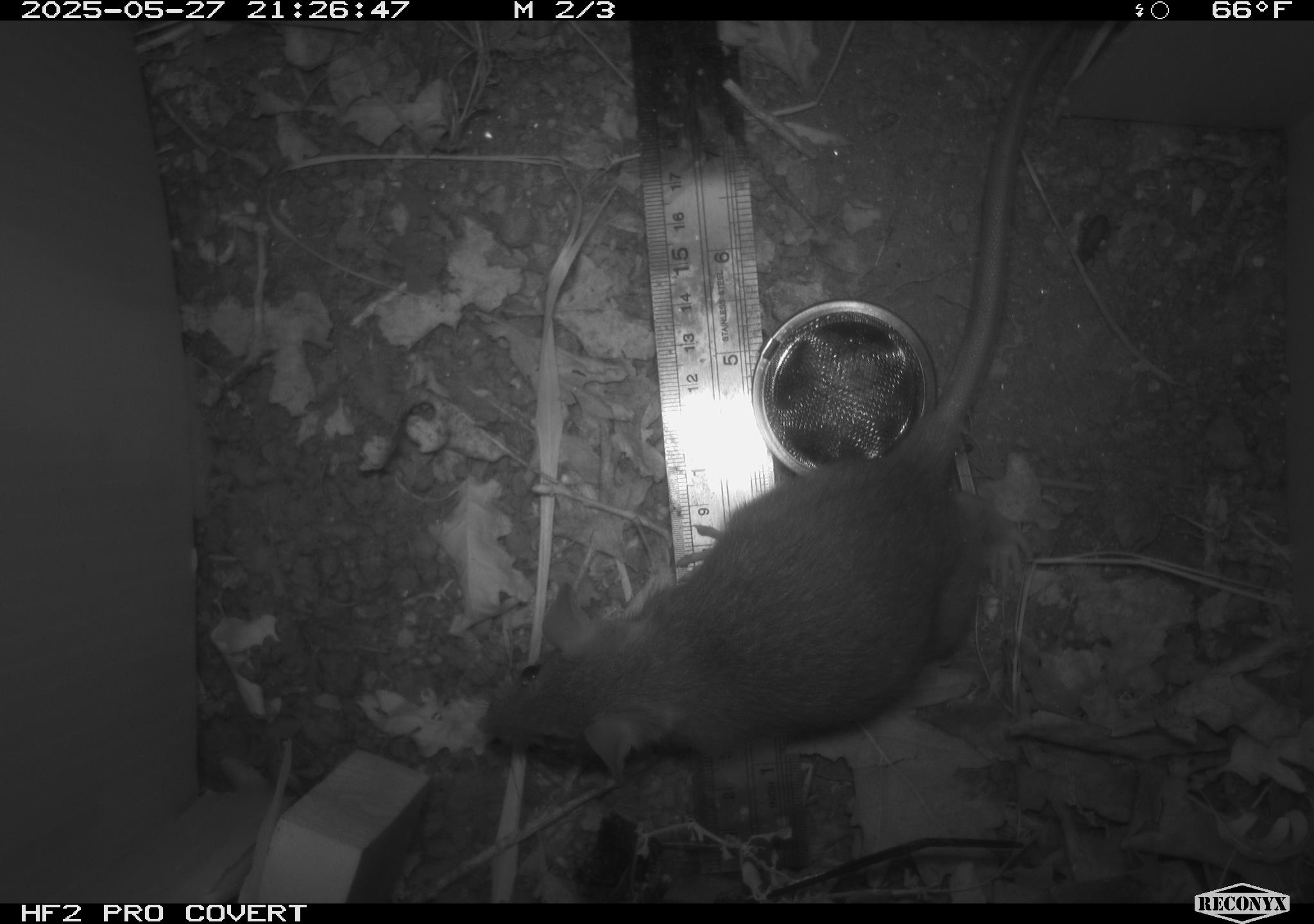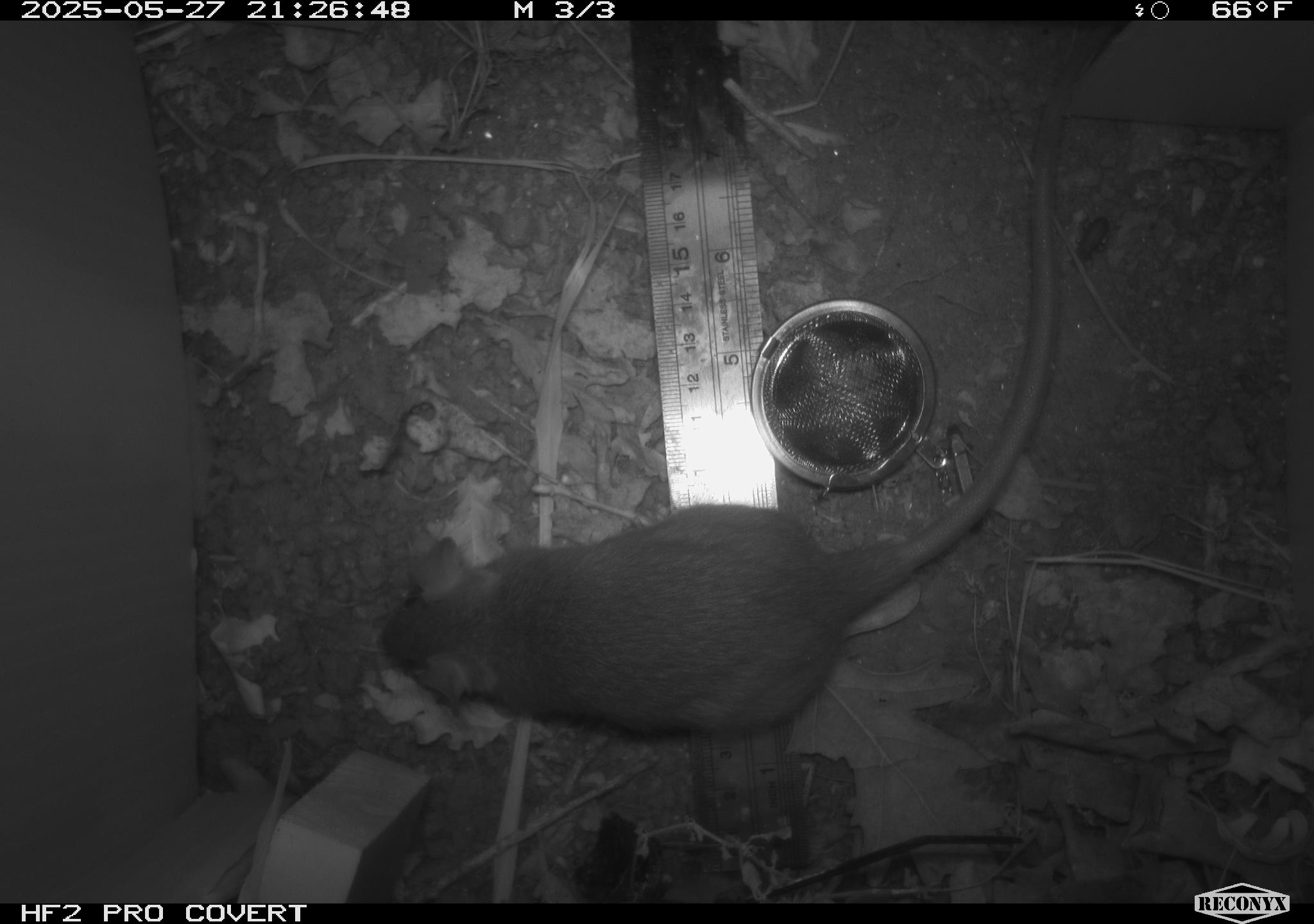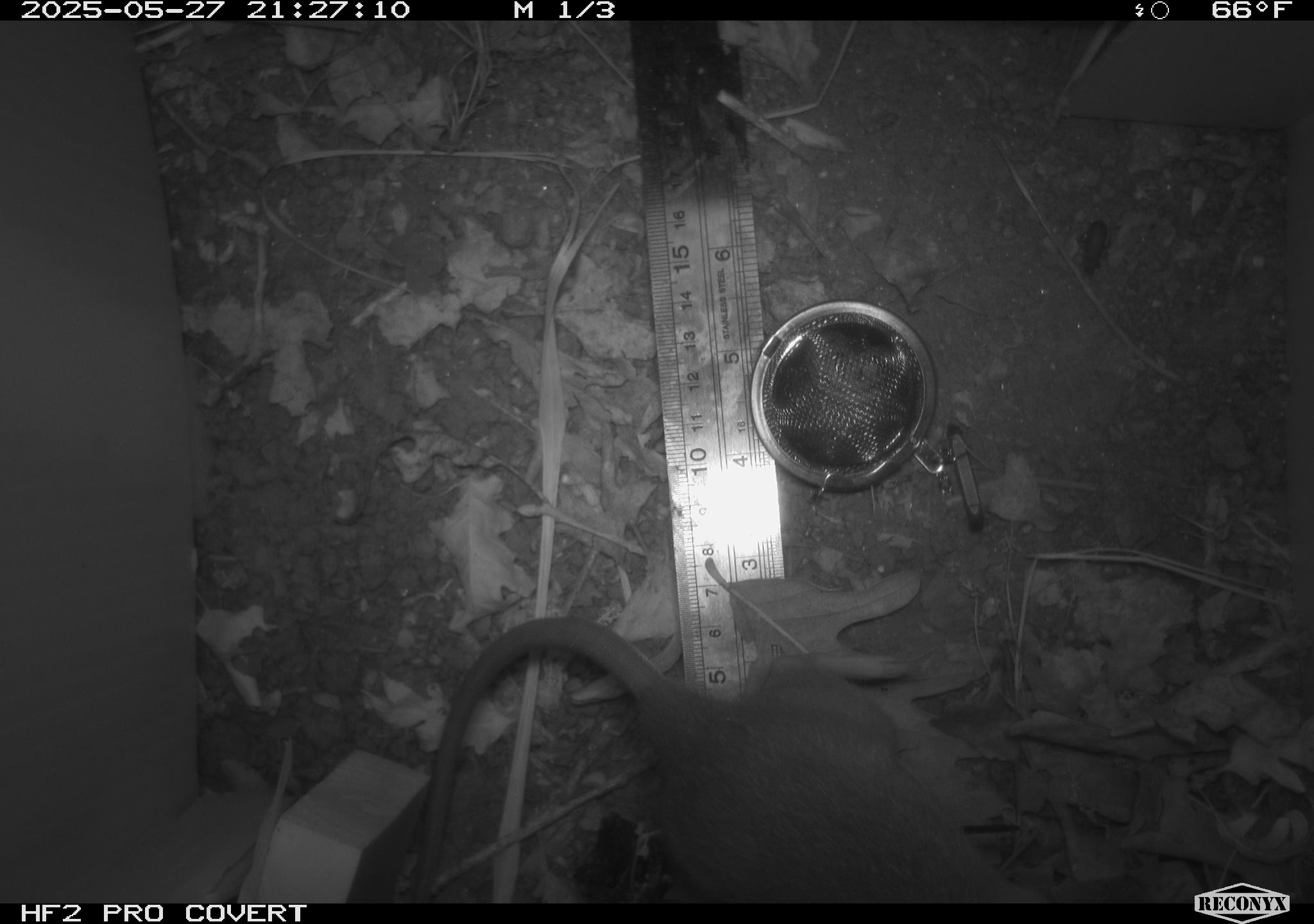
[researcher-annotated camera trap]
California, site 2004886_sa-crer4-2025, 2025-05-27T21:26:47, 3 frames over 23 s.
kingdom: Animalia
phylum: Chordata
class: Mammalia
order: Rodentia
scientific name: Rodentia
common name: rodent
Rodent (Rodentia).